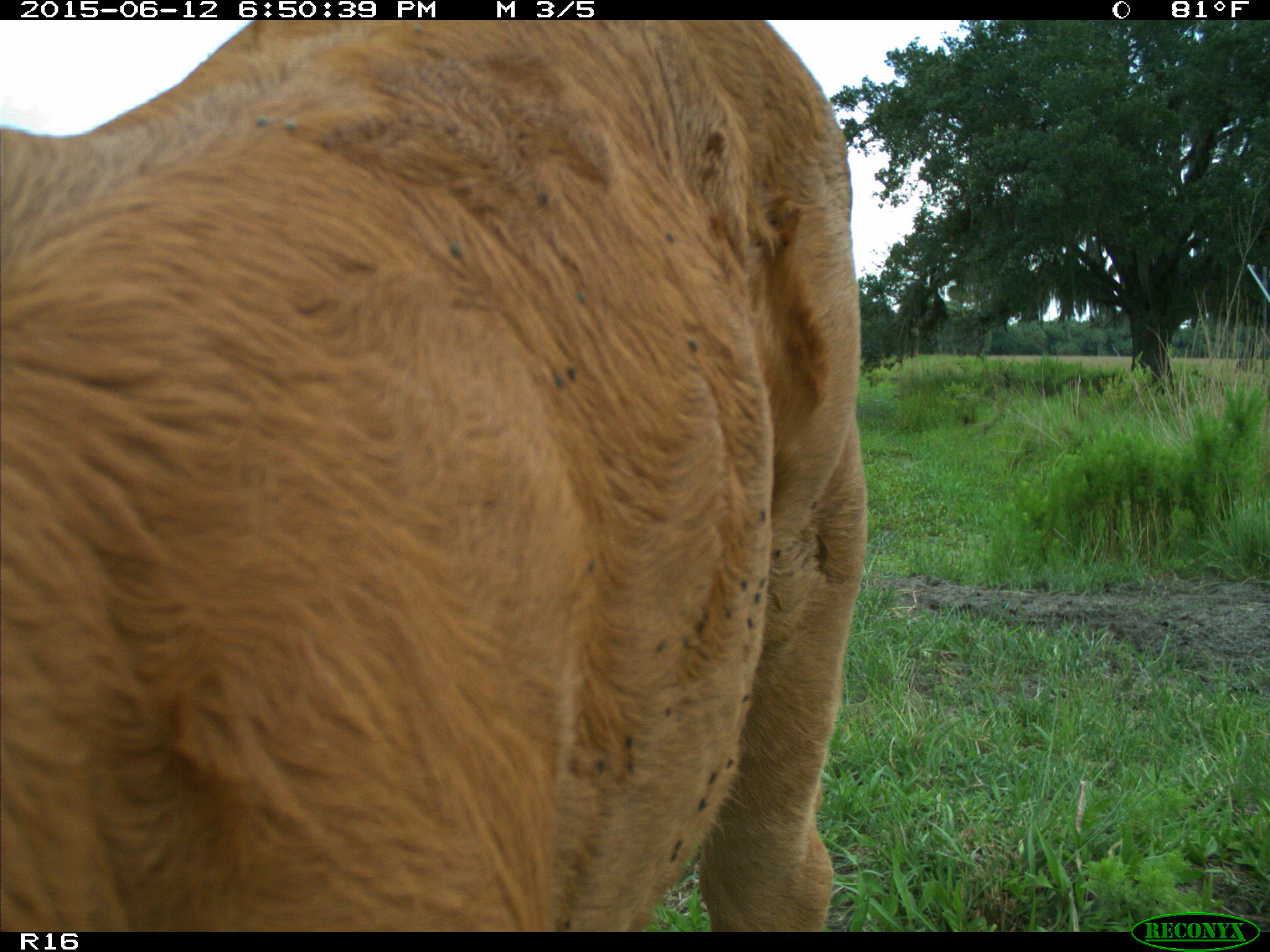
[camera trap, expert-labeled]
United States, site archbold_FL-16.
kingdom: Animalia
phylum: Chordata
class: Mammalia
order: Artiodactyla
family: Bovidae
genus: Bos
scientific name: Bos taurus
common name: domestic cow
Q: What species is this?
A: Bos taurus (domestic cow).